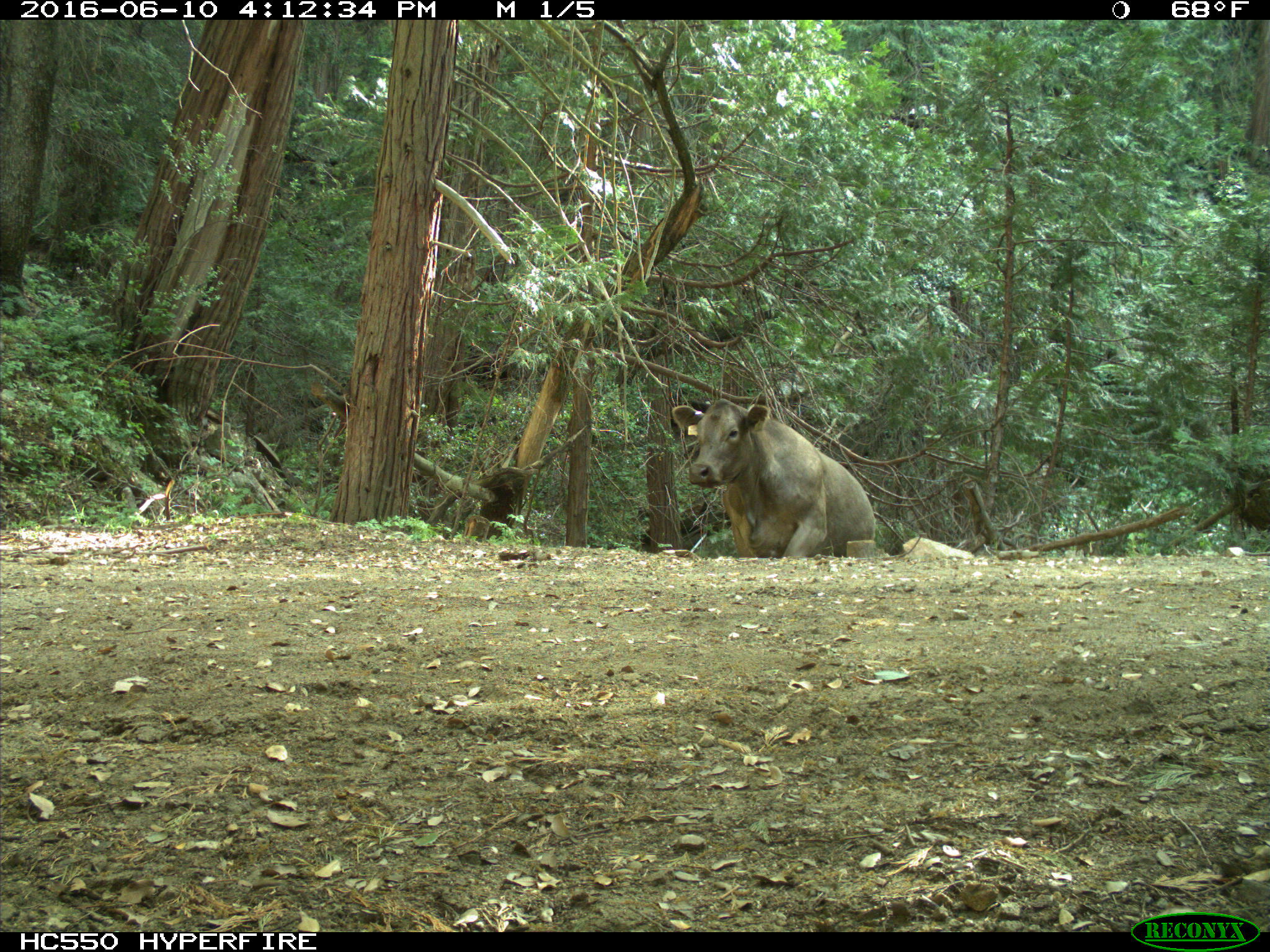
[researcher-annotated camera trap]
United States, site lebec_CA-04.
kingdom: Animalia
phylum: Chordata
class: Mammalia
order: Artiodactyla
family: Bovidae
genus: Bos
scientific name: Bos taurus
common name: domestic cow